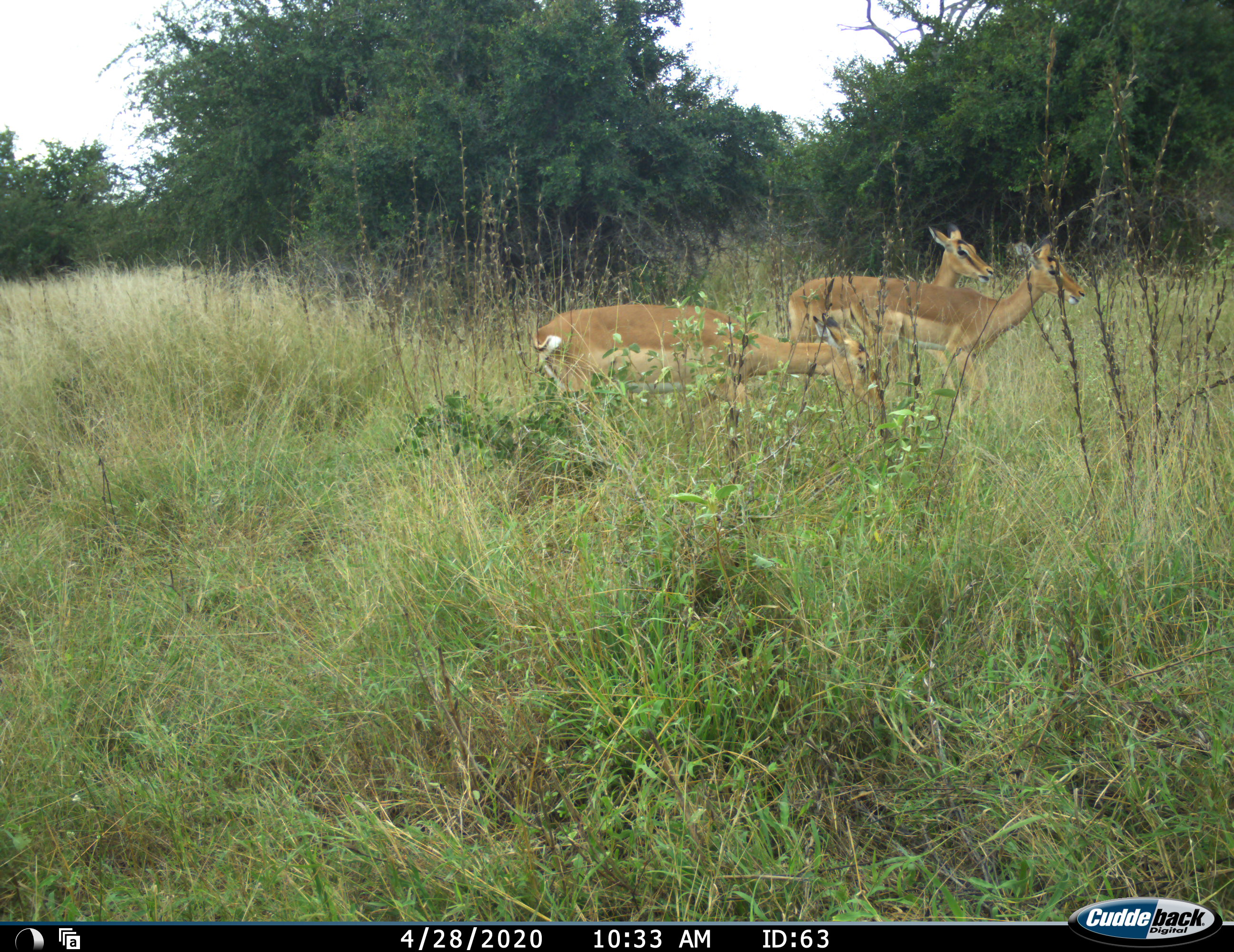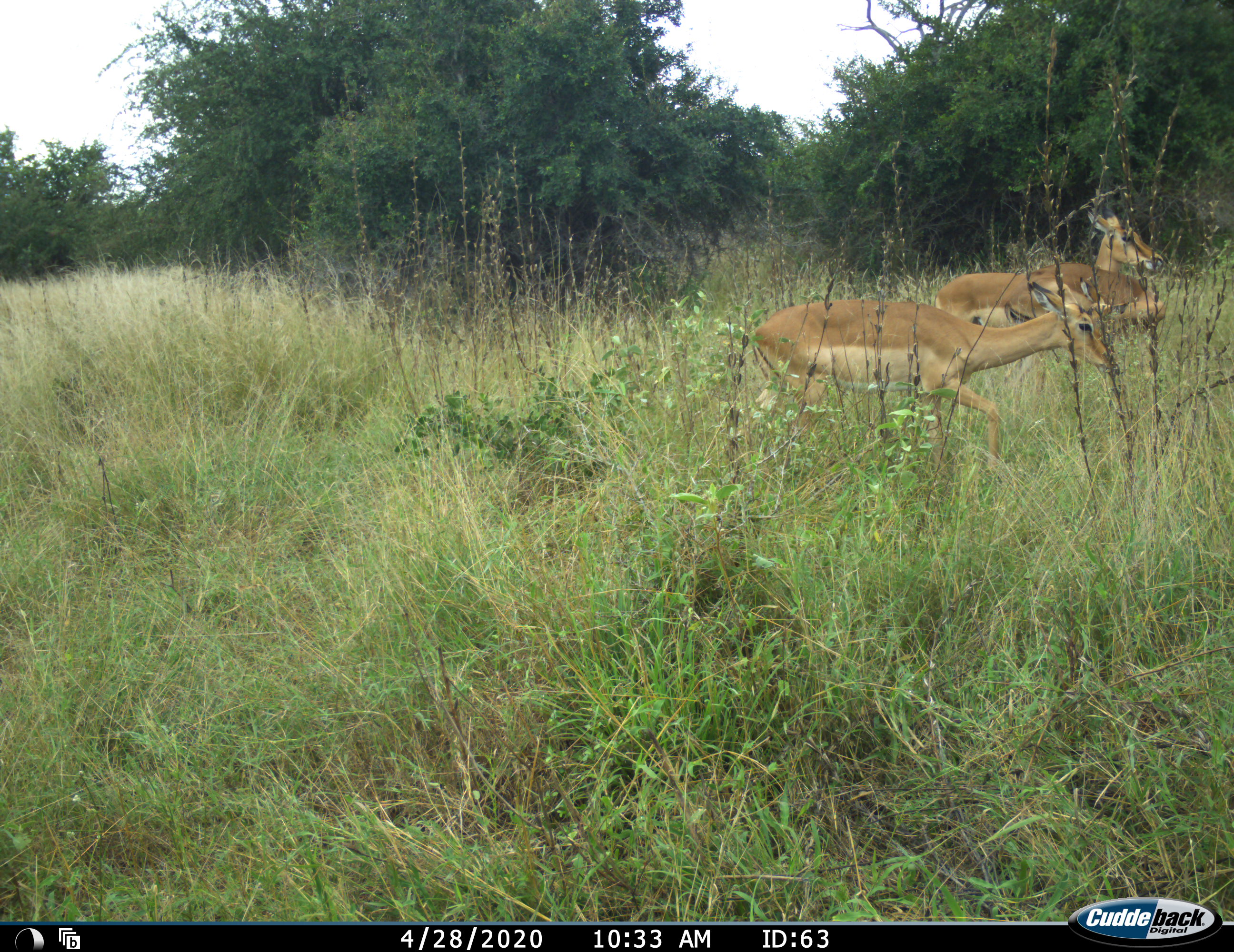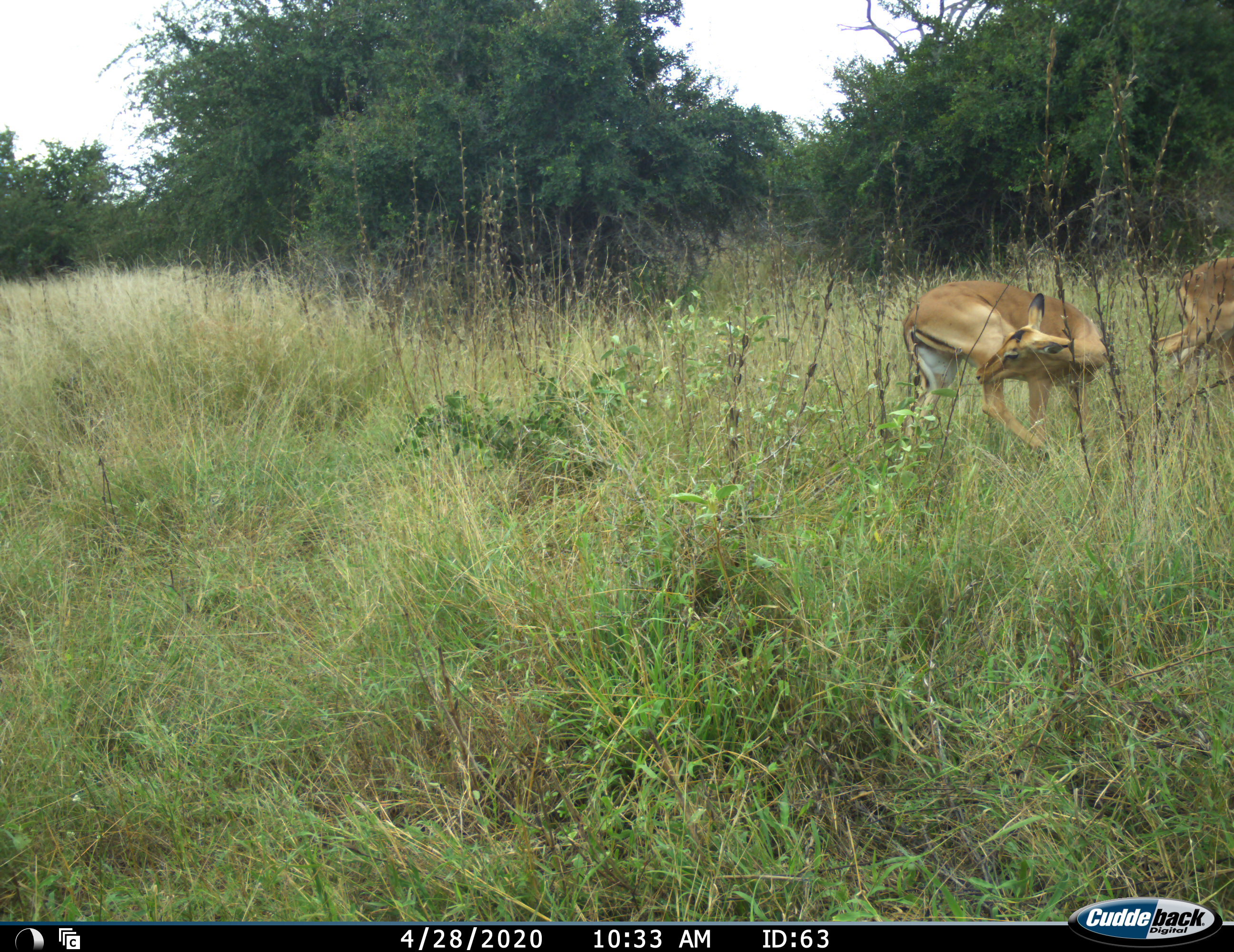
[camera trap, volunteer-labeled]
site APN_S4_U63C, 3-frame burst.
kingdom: Animalia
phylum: Chordata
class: Mammalia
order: Artiodactyla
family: Bovidae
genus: Aepyceros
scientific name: Aepyceros melampus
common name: impala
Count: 3.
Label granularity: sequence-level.